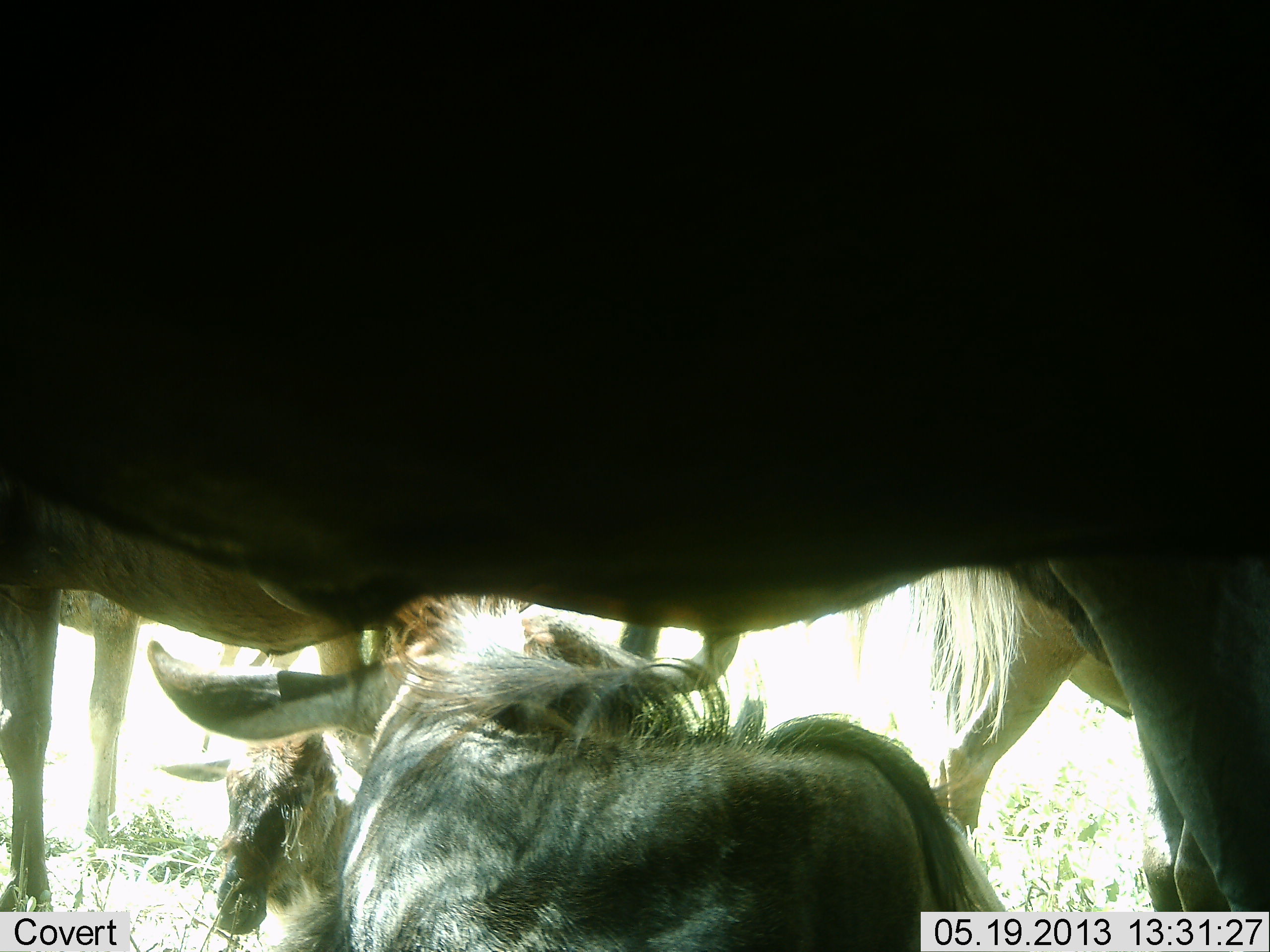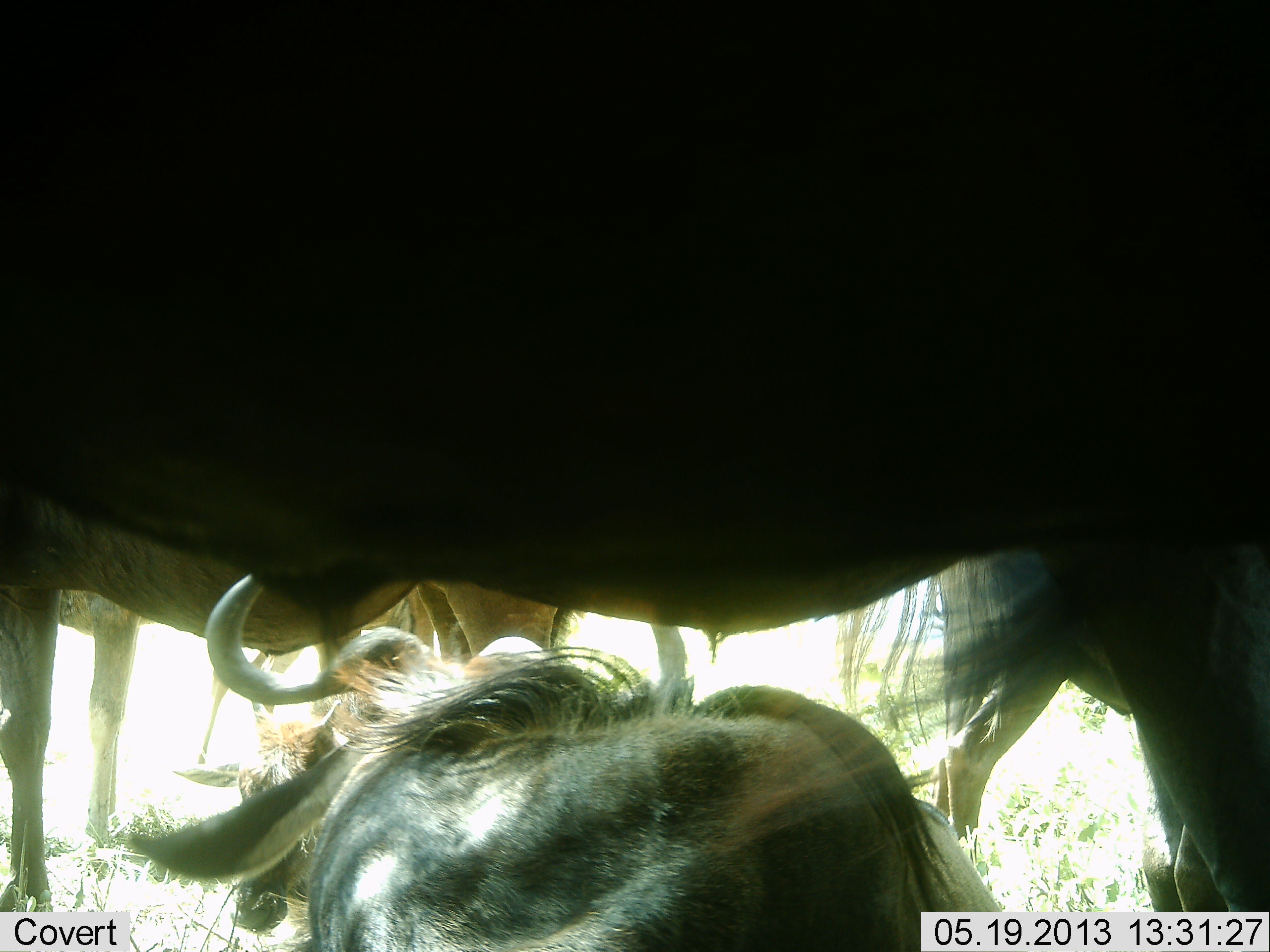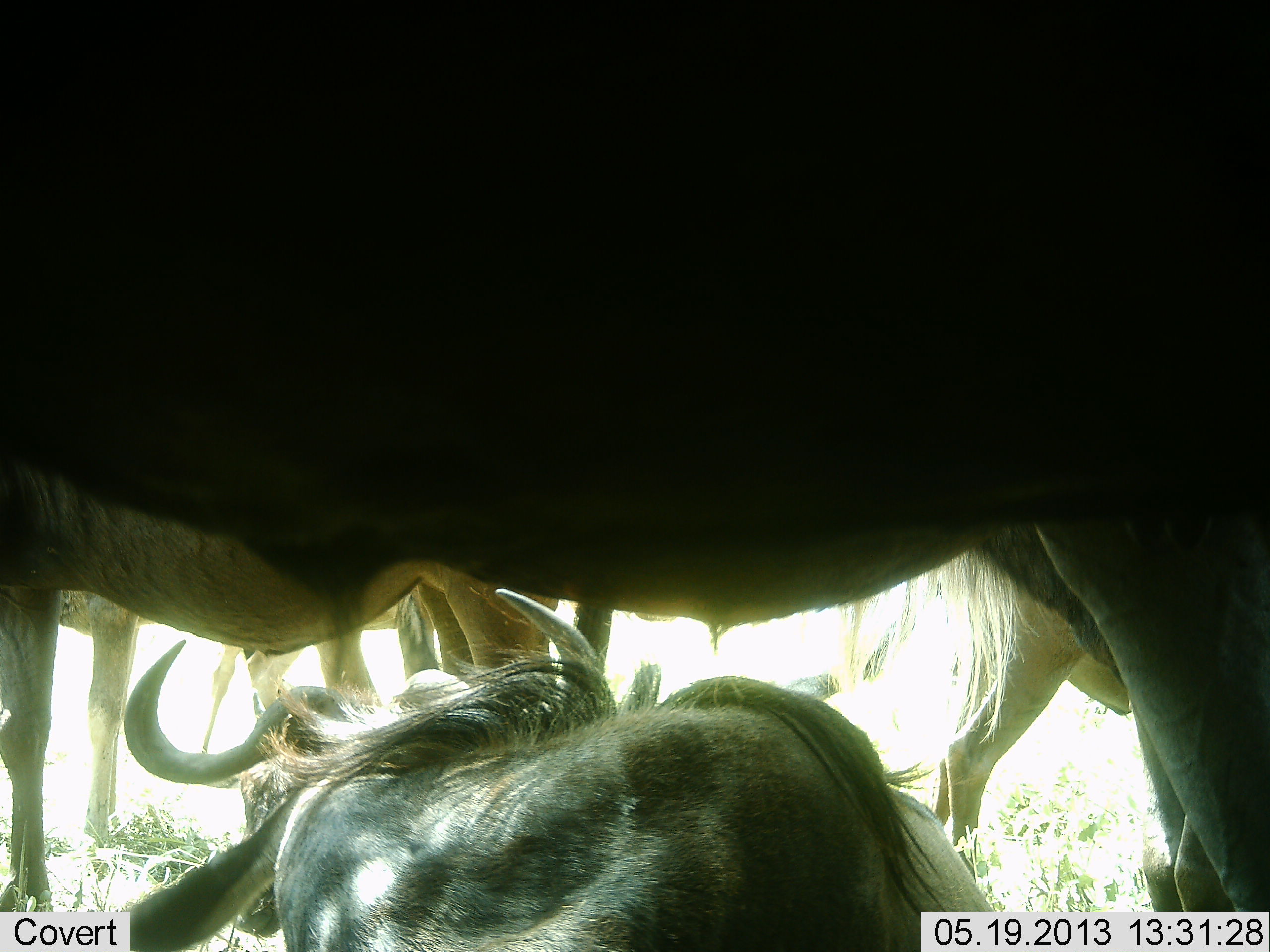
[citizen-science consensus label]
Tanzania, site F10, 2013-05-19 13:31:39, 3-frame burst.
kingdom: Animalia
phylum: Chordata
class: Mammalia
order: Artiodactyla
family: Bovidae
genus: Connochaetes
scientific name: Connochaetes taurinus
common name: blue wildebeest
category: wildebeest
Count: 4.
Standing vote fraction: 86%.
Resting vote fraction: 76%.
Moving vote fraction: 10%.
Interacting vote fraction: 10%.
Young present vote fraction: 19%.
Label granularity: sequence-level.